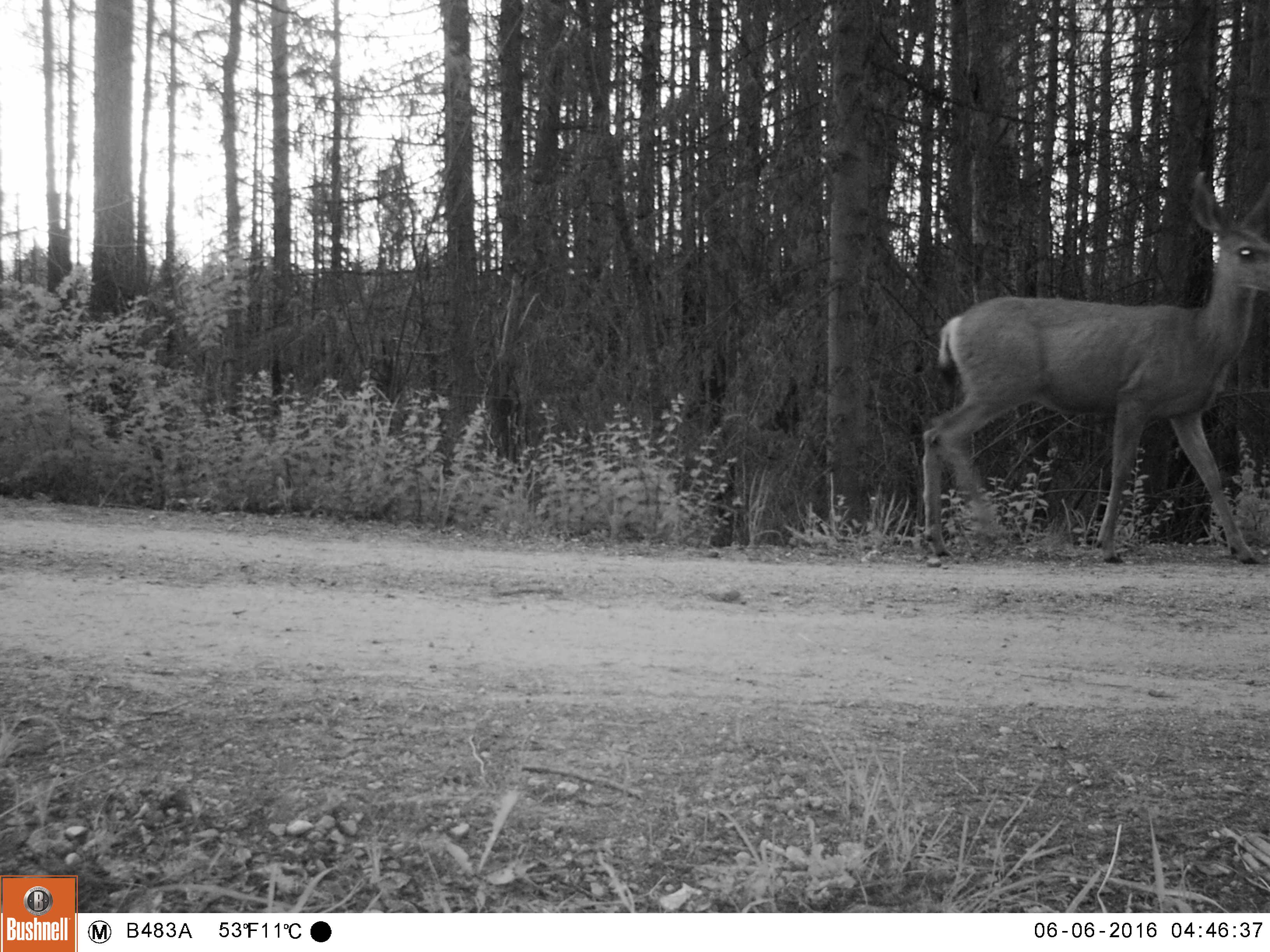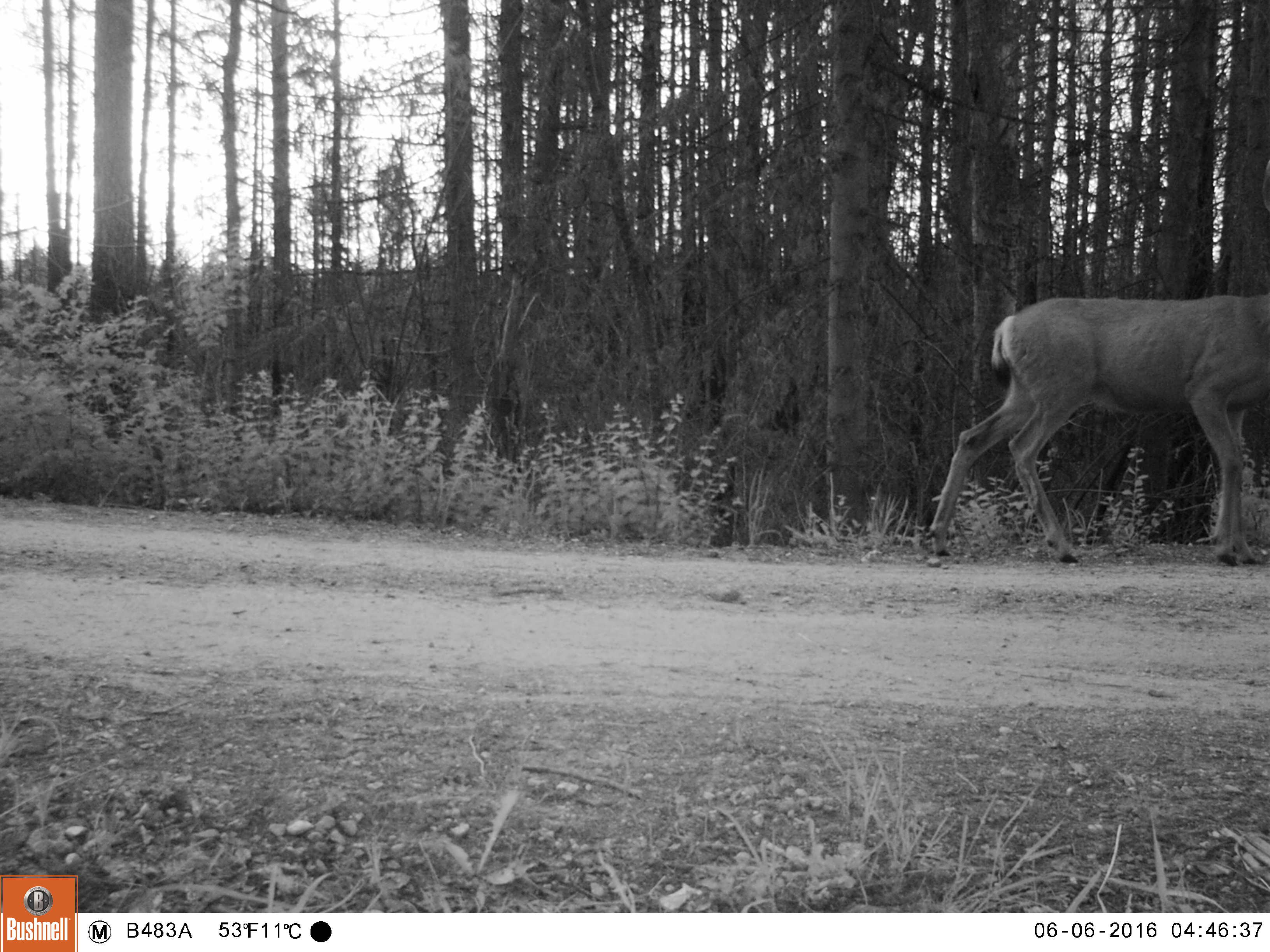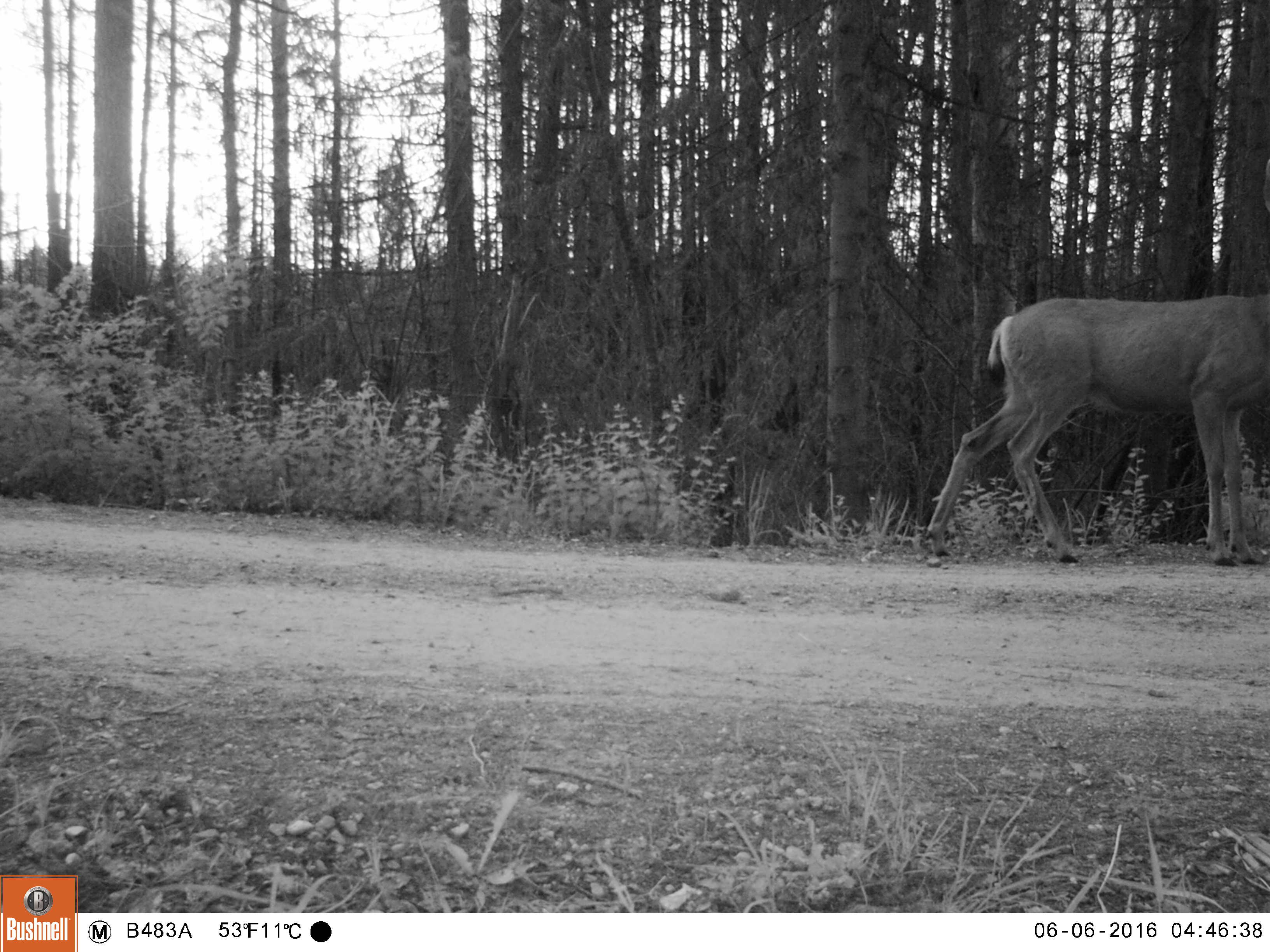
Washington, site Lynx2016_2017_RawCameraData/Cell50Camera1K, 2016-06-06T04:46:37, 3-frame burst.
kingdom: Animalia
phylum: Chordata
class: Mammalia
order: Artiodactyla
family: Cervidae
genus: Odocoileus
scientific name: Odocoileus hemionus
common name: mule deer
Odocoileus hemionus (mule deer). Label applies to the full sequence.